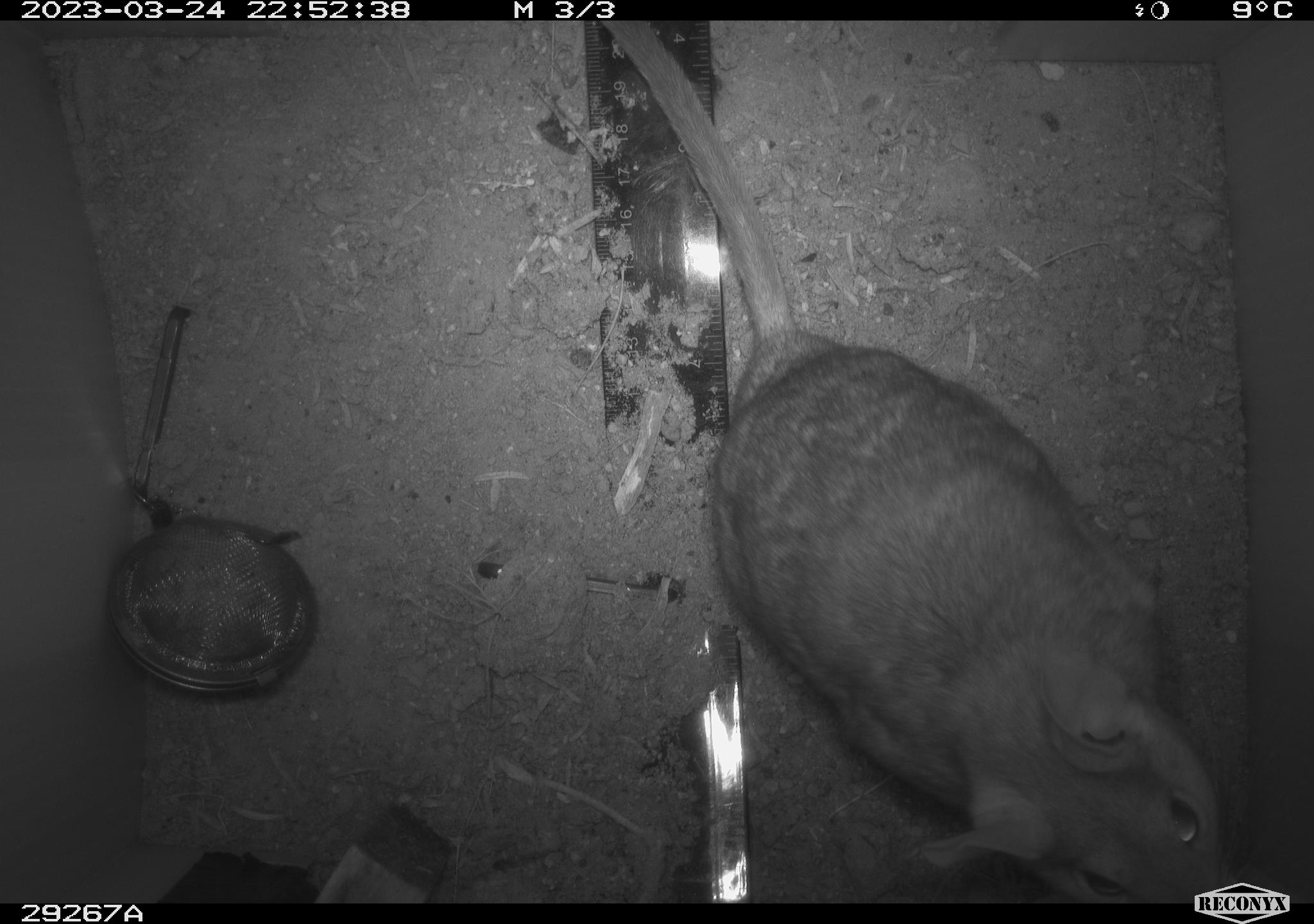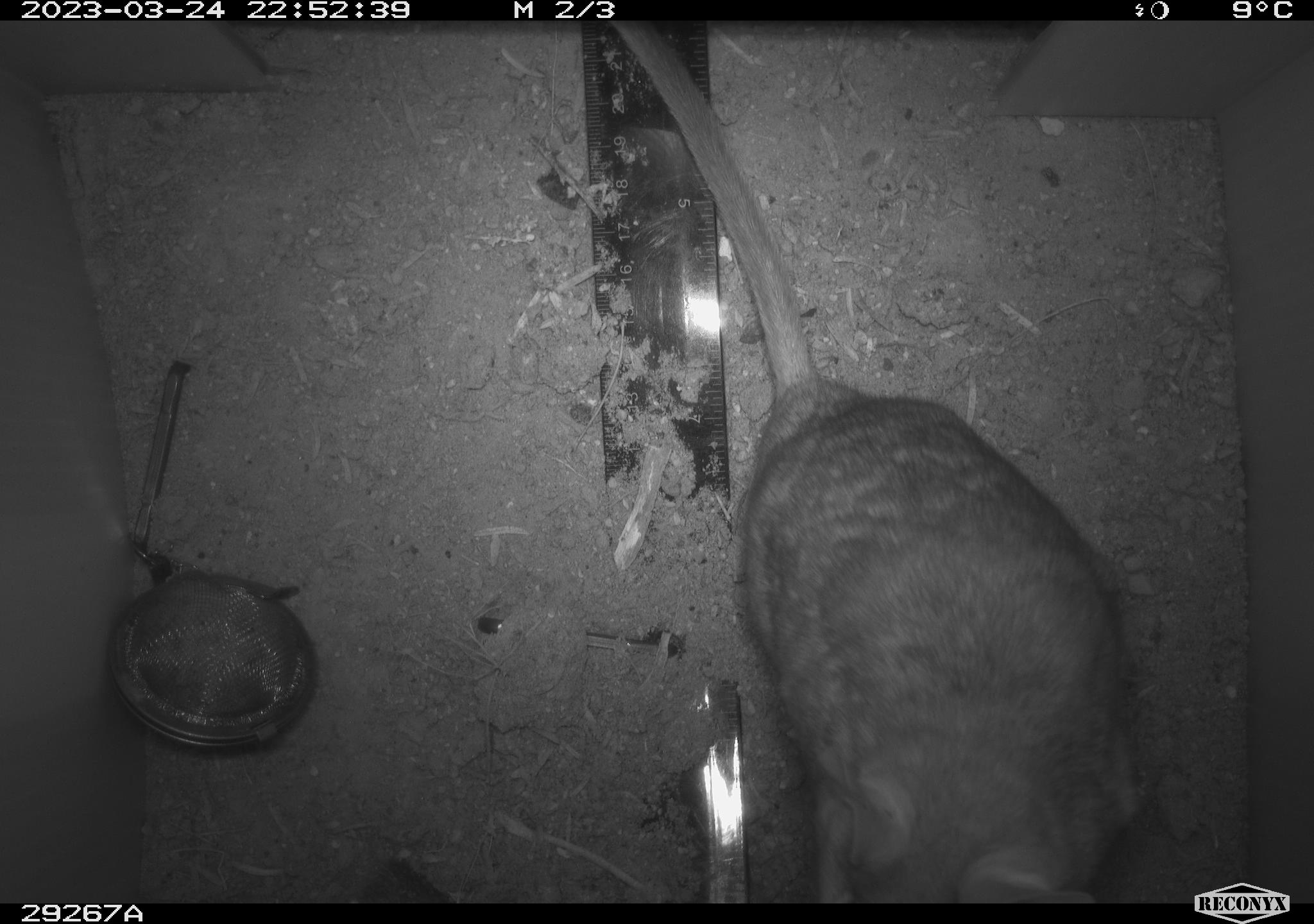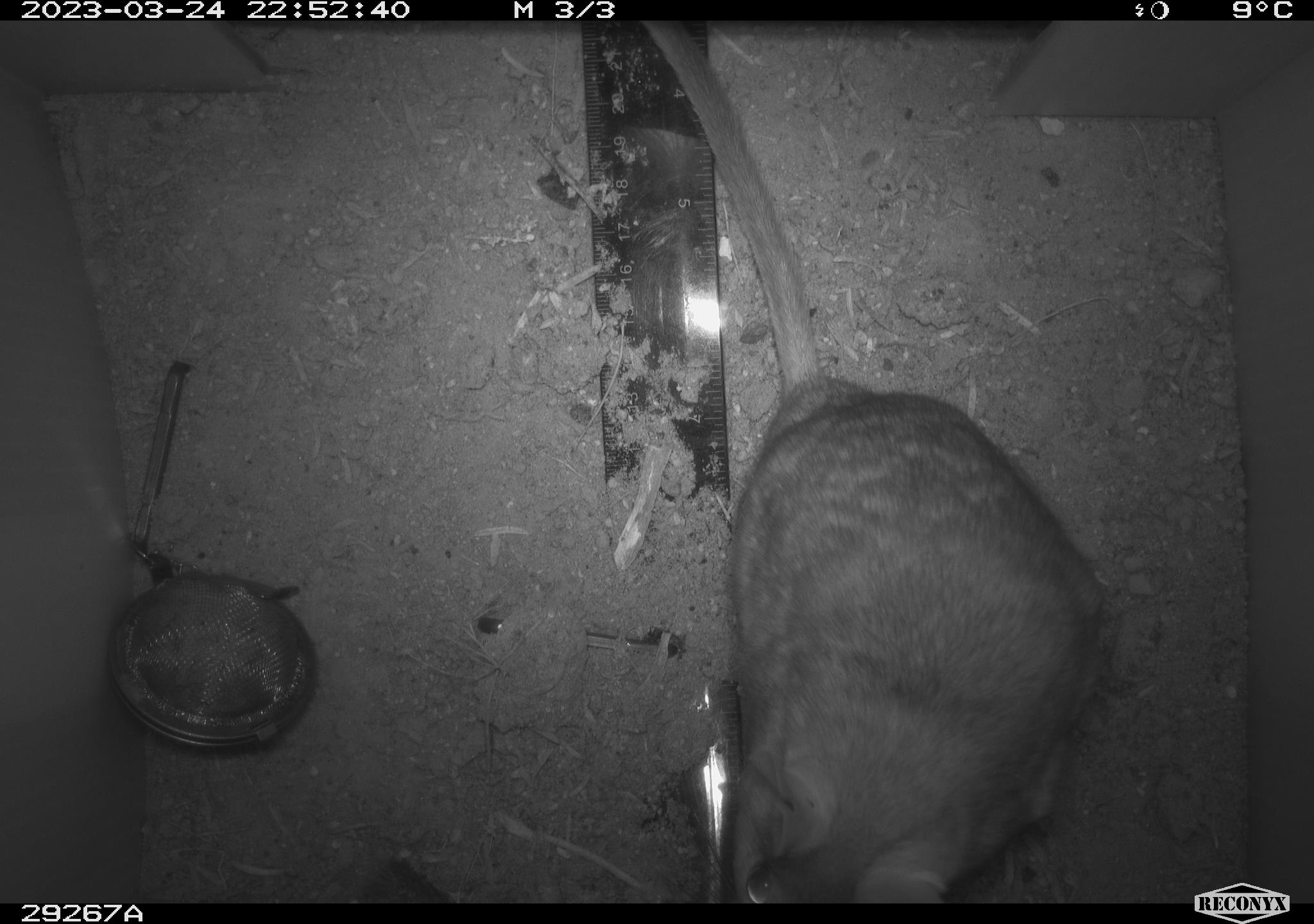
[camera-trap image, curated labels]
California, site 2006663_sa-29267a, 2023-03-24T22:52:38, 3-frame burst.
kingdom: Animalia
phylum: Chordata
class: Mammalia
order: Rodentia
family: Cricetidae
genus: Neotoma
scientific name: Neotoma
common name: pack rat or woodrat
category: neotoma species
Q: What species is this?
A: Neotoma species (pack rat or woodrat) (Neotoma).